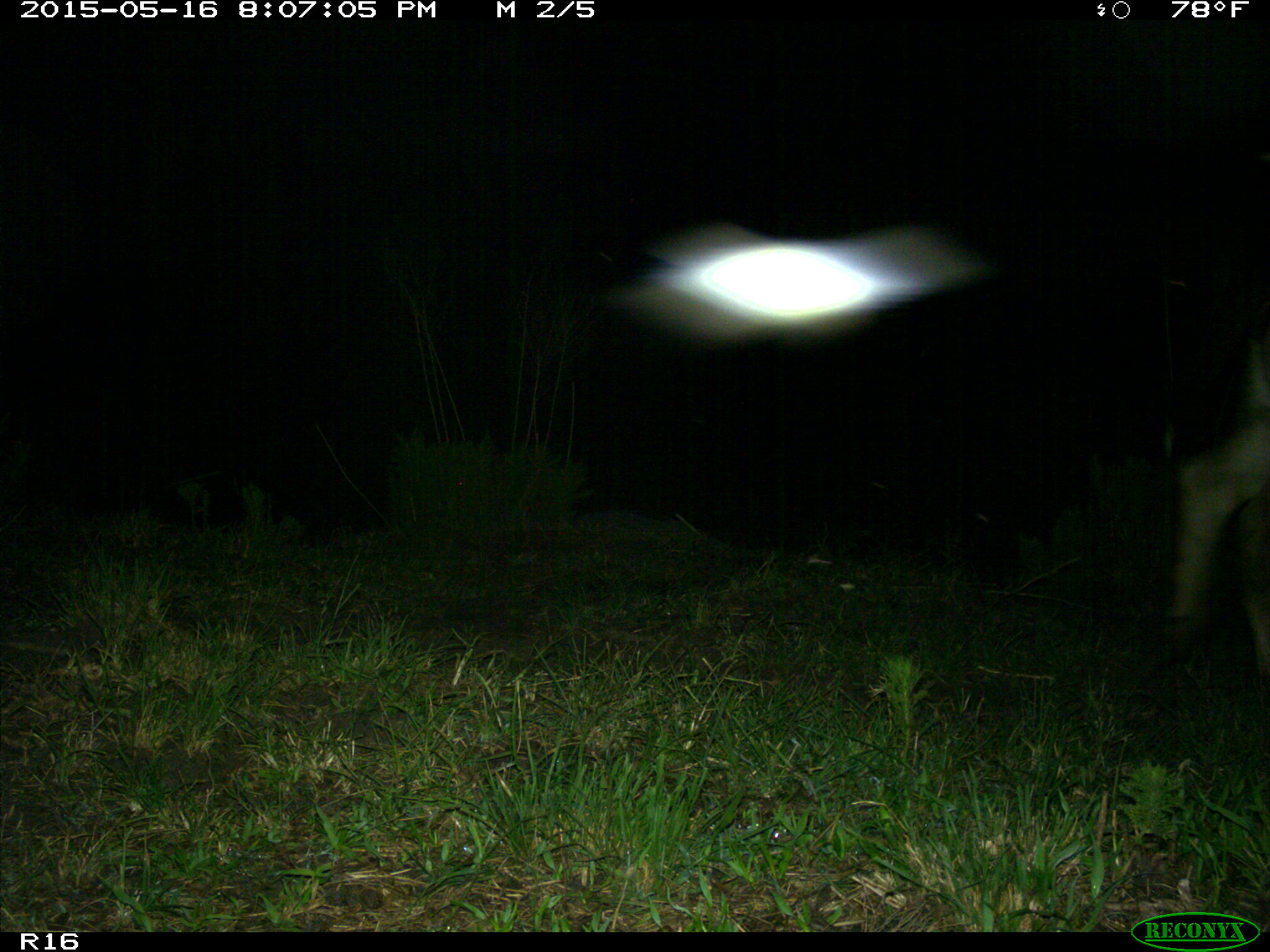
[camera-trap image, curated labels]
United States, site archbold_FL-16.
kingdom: Animalia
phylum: Chordata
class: Mammalia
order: Artiodactyla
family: Bovidae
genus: Bos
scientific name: Bos taurus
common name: domestic cow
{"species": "Bos taurus (domestic cow)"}